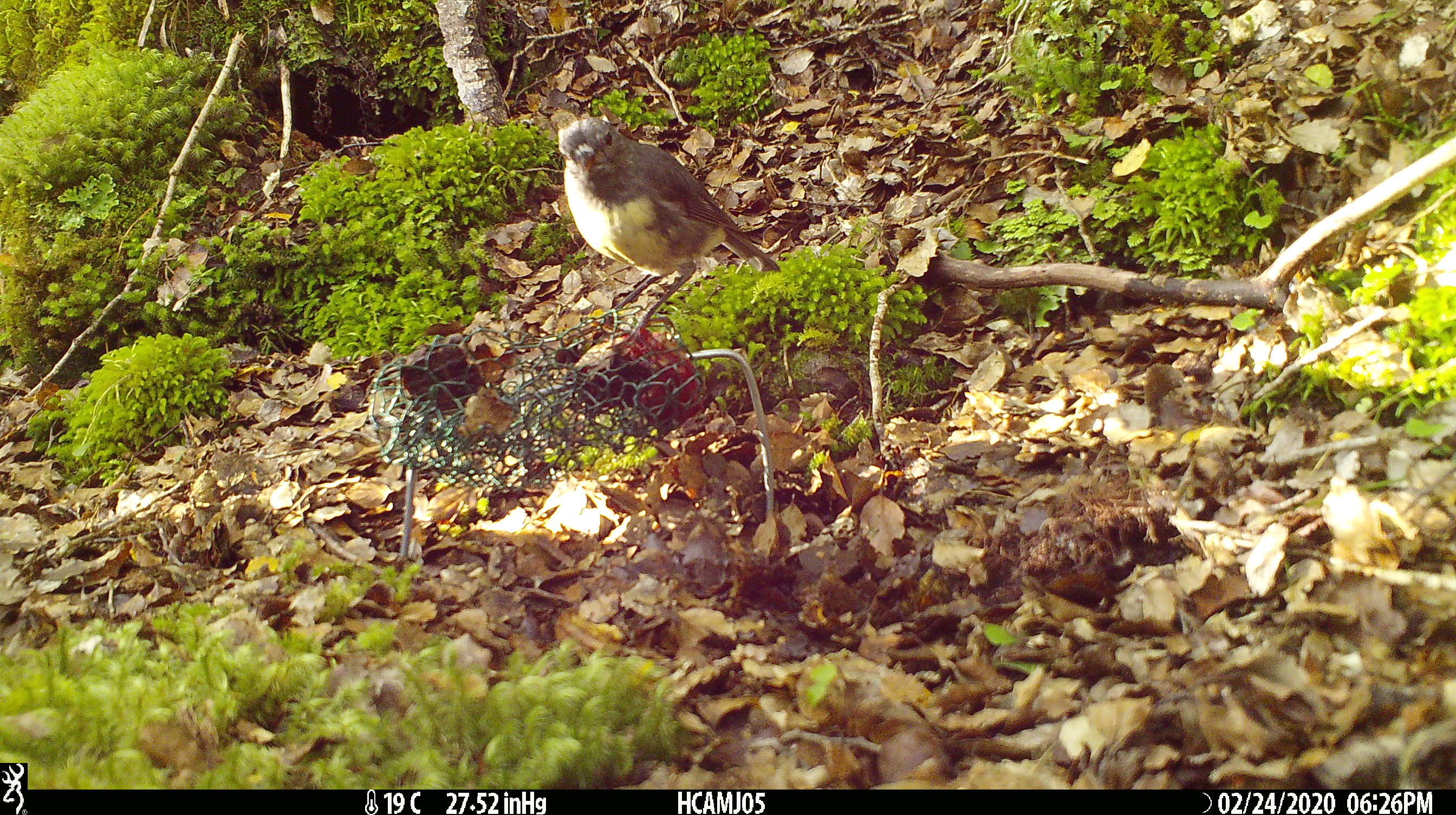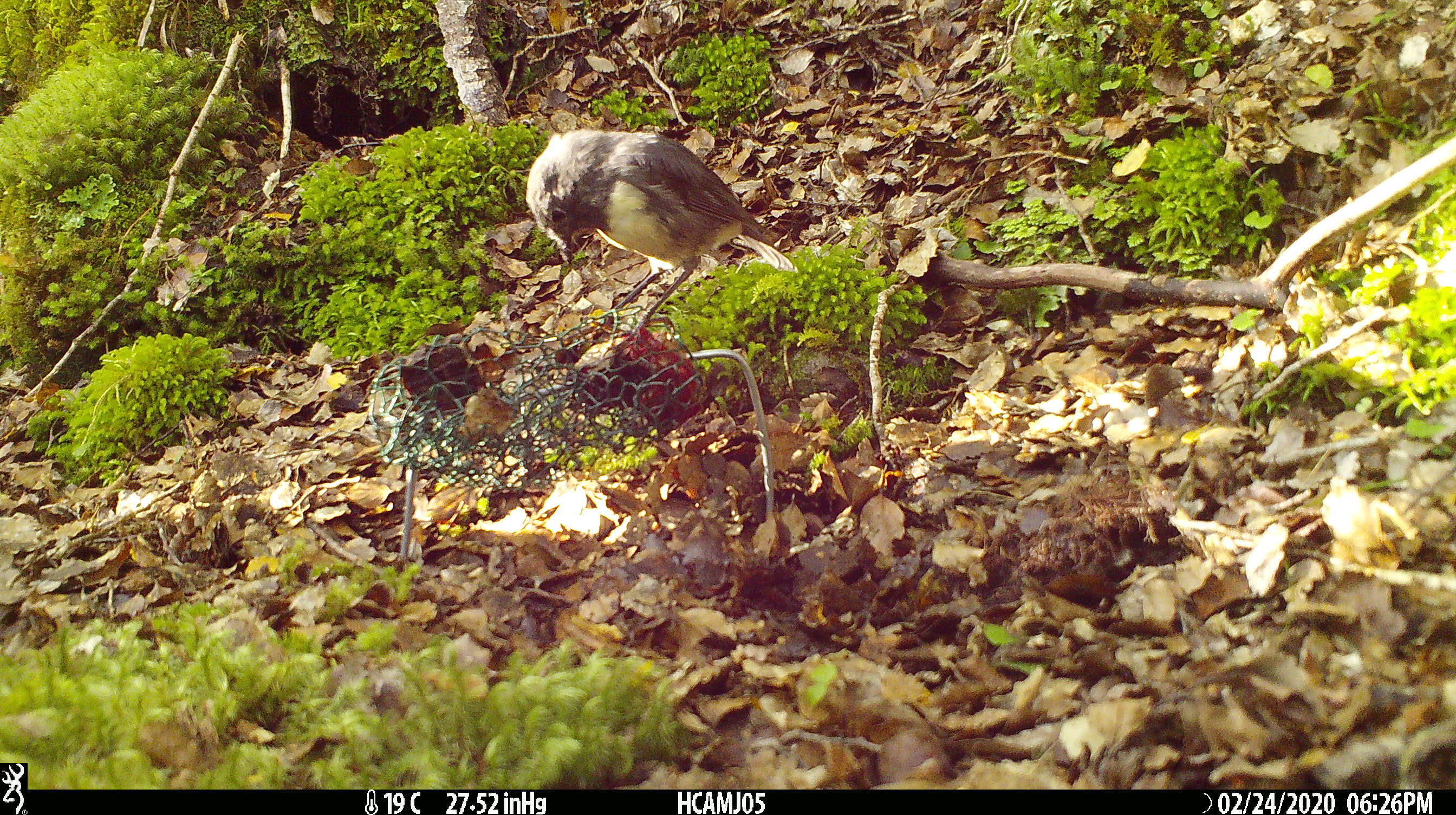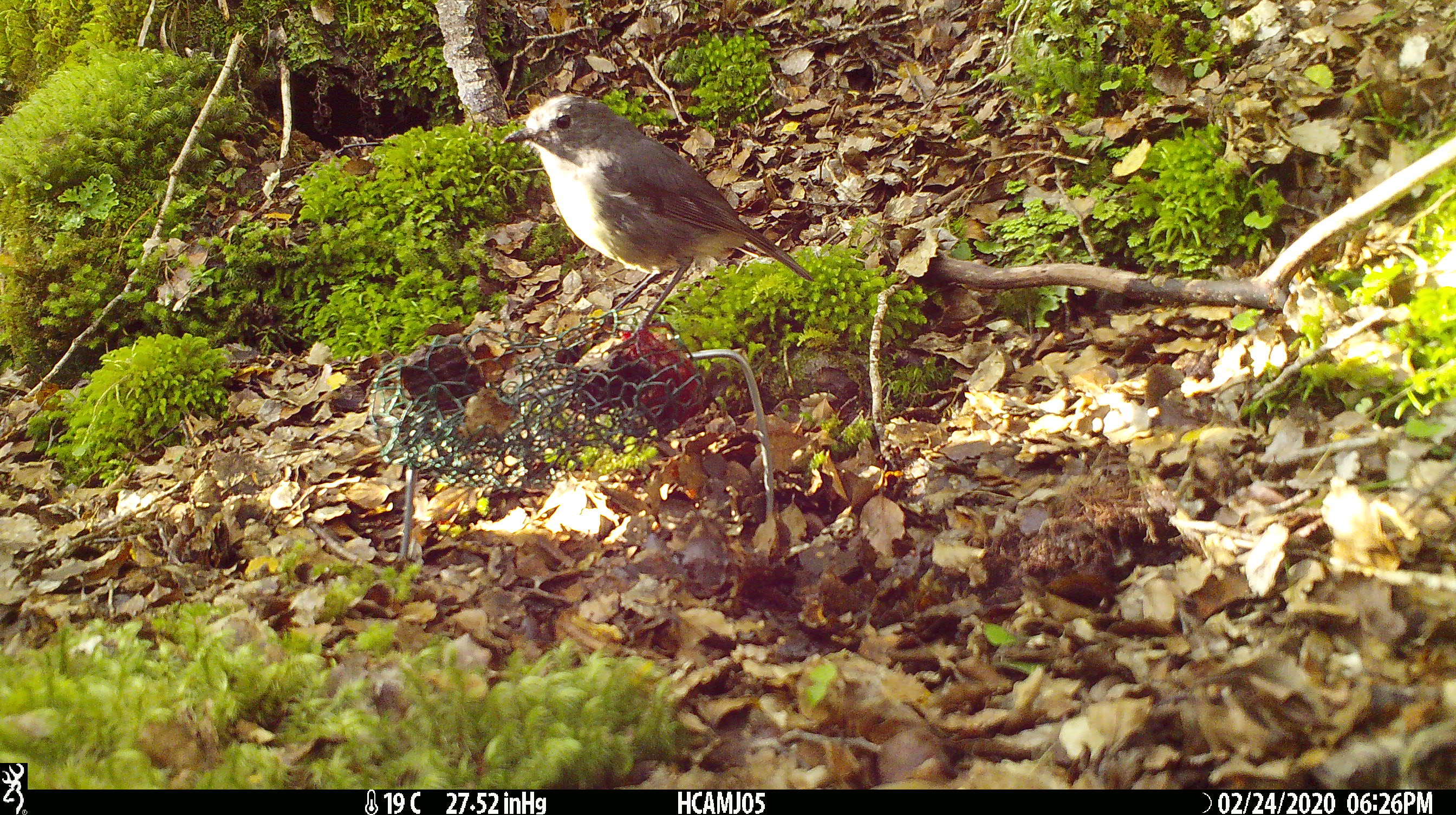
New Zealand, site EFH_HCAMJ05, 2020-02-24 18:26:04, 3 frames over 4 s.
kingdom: Animalia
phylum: Chordata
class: Aves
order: Passeriformes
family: Petroicidae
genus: Petroica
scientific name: Petroica australis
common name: new zealand robin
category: robin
Robin (new zealand robin) (Petroica australis).